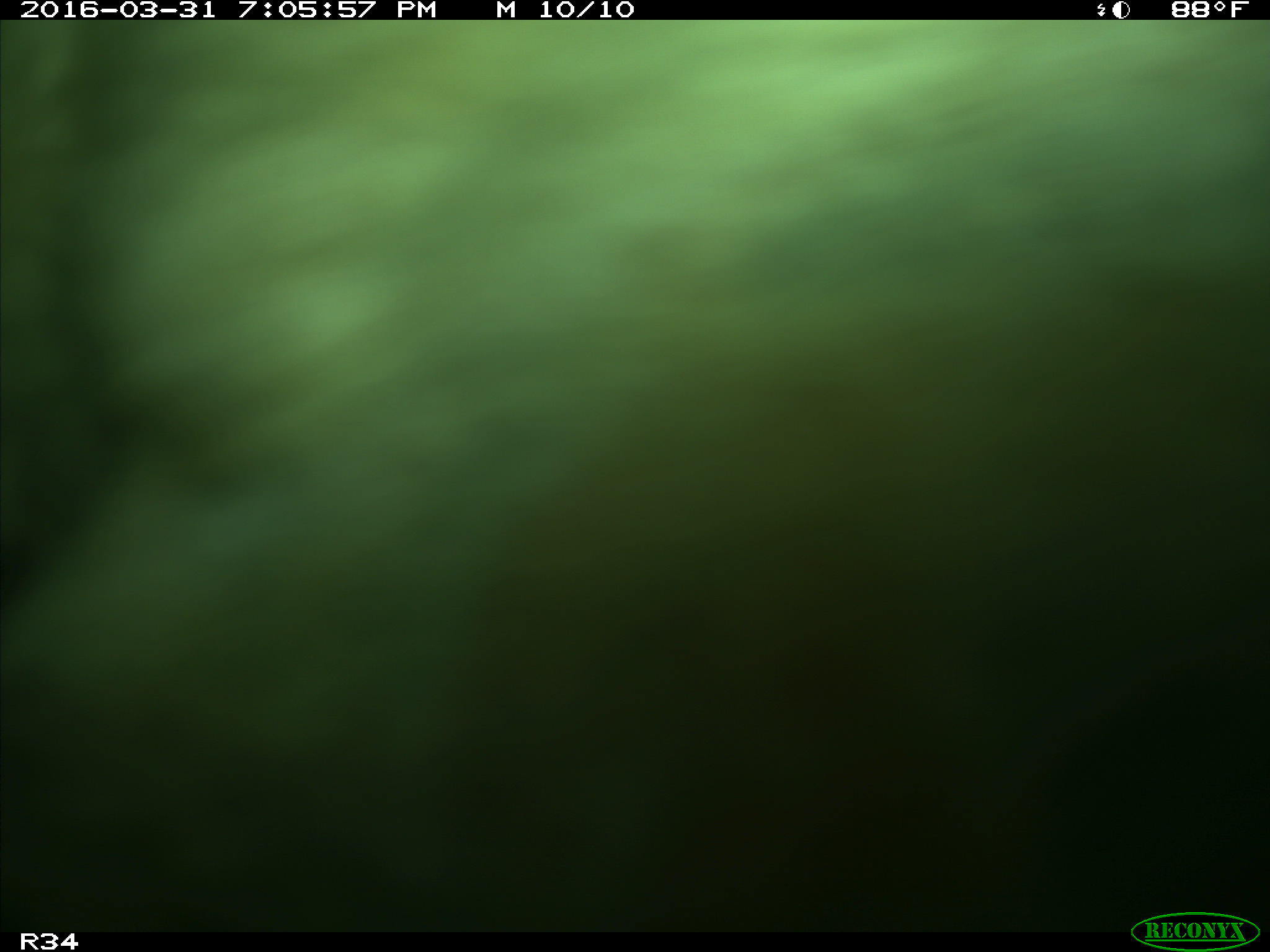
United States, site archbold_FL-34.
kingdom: Animalia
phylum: Chordata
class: Mammalia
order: Artiodactyla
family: Bovidae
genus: Bos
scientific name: Bos taurus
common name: domestic cow